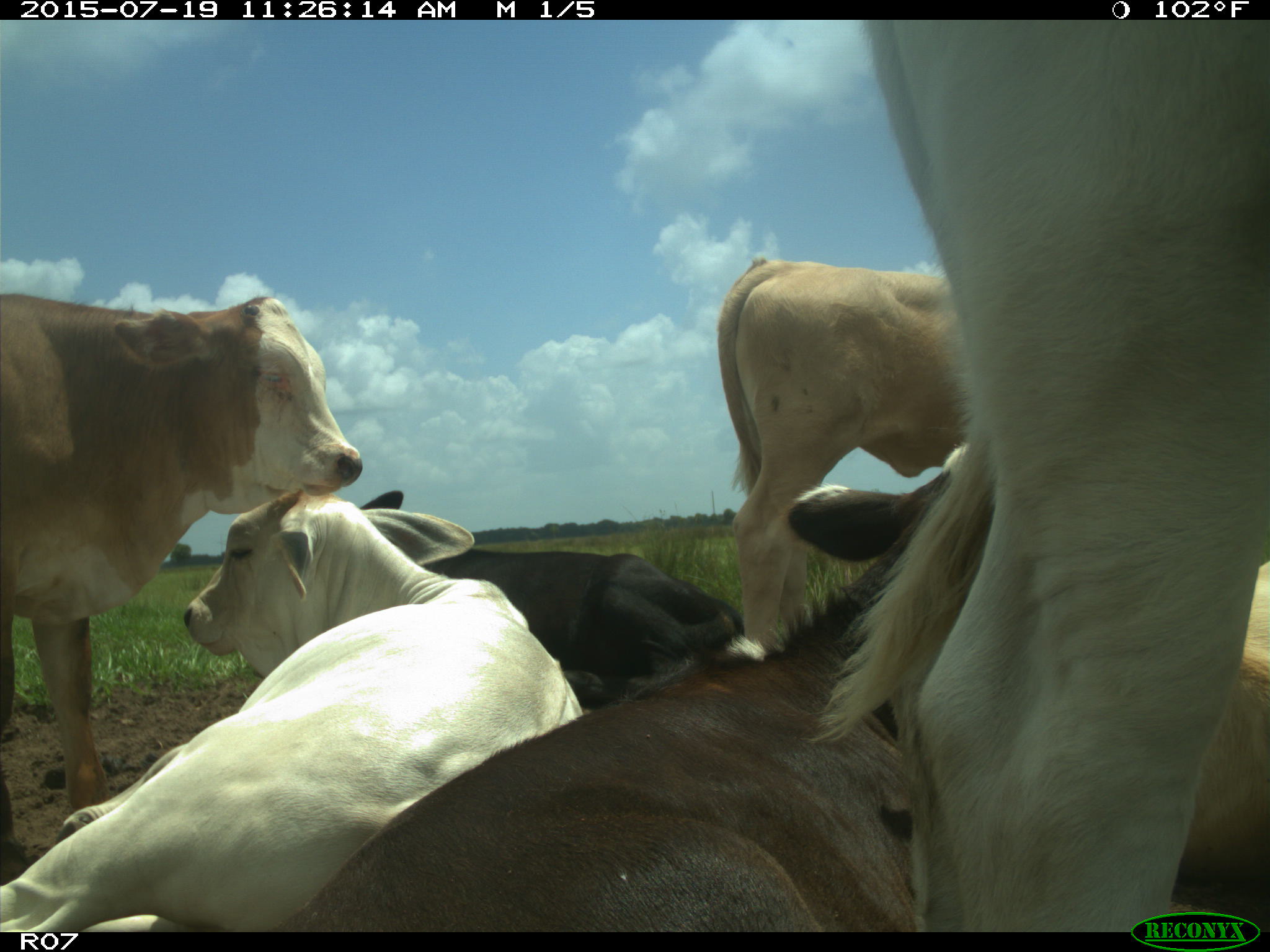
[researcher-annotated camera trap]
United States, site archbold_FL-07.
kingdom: Animalia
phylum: Chordata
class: Mammalia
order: Artiodactyla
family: Bovidae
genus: Bos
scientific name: Bos taurus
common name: domestic cow